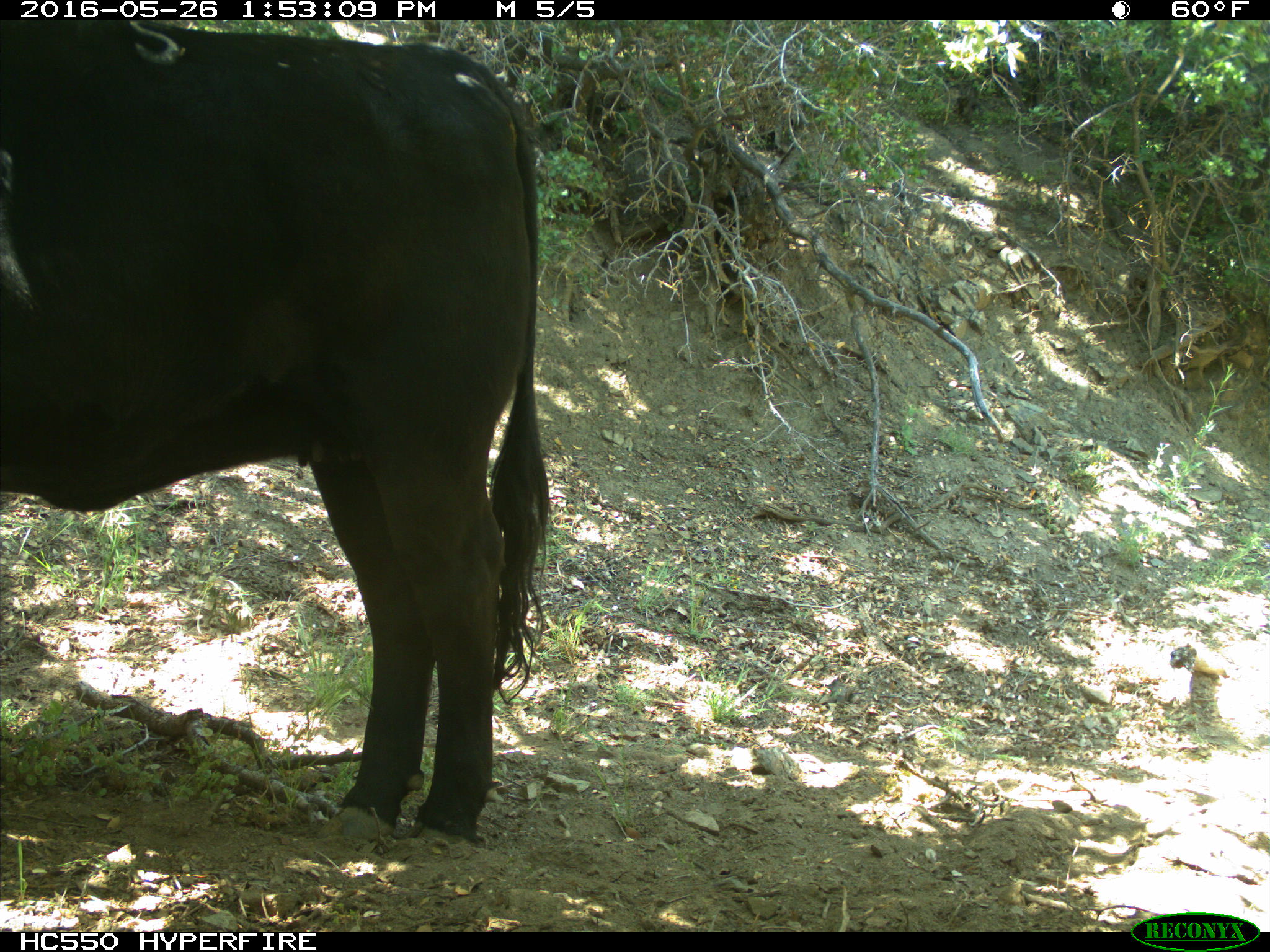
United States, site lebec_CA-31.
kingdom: Animalia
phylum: Chordata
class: Mammalia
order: Artiodactyla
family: Bovidae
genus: Bos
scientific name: Bos taurus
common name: domestic cow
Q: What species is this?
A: Bos taurus (domestic cow).